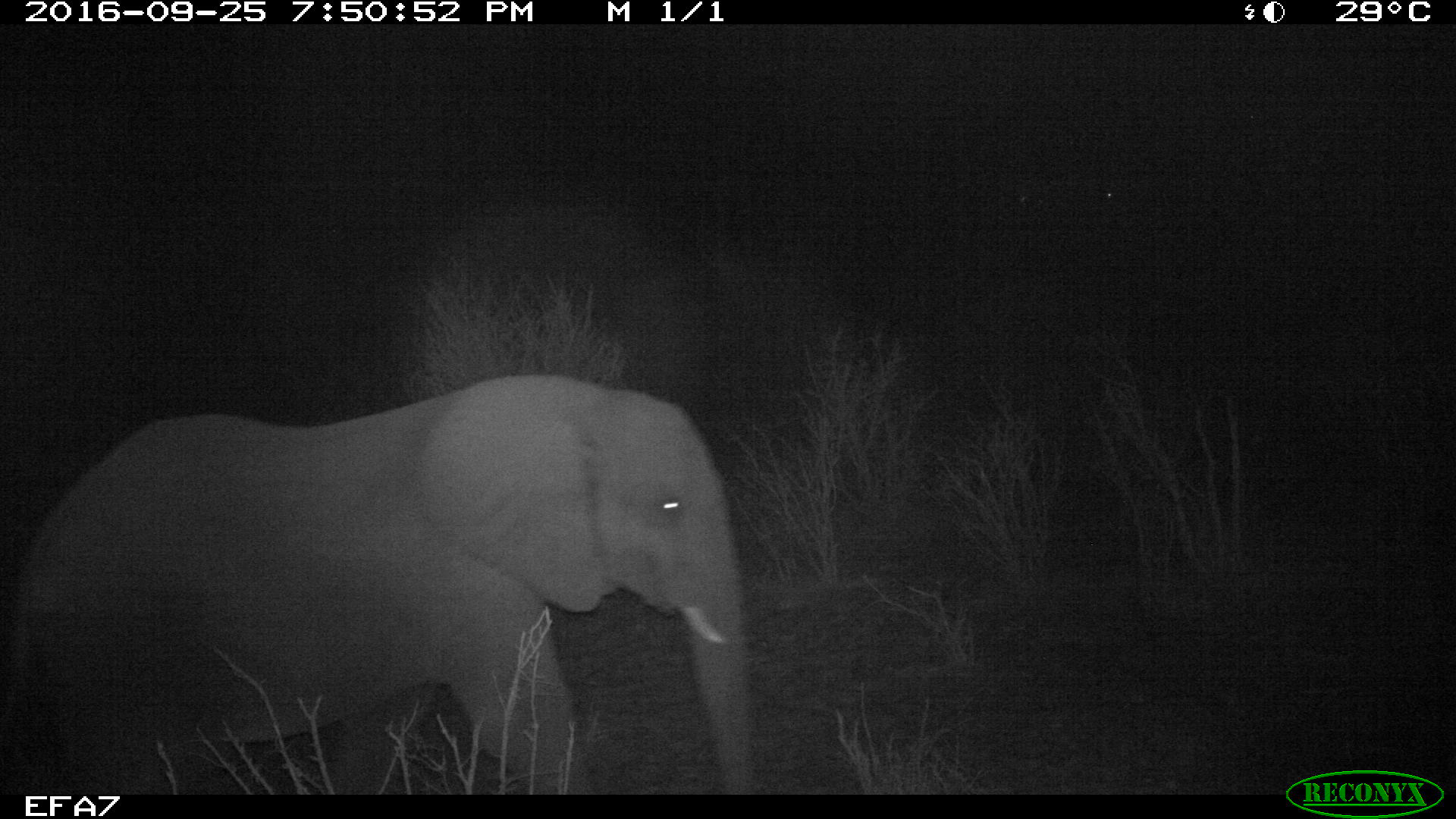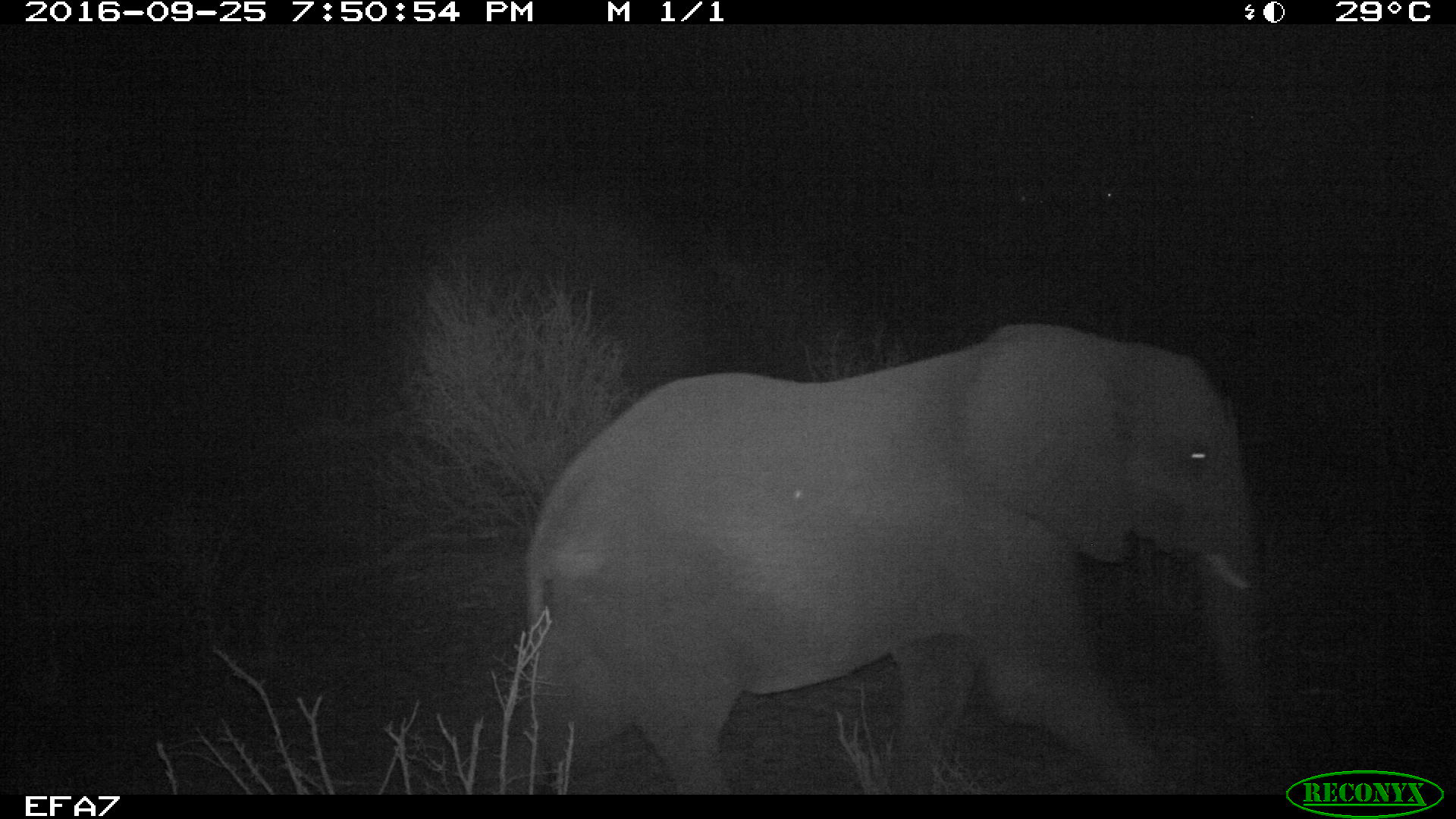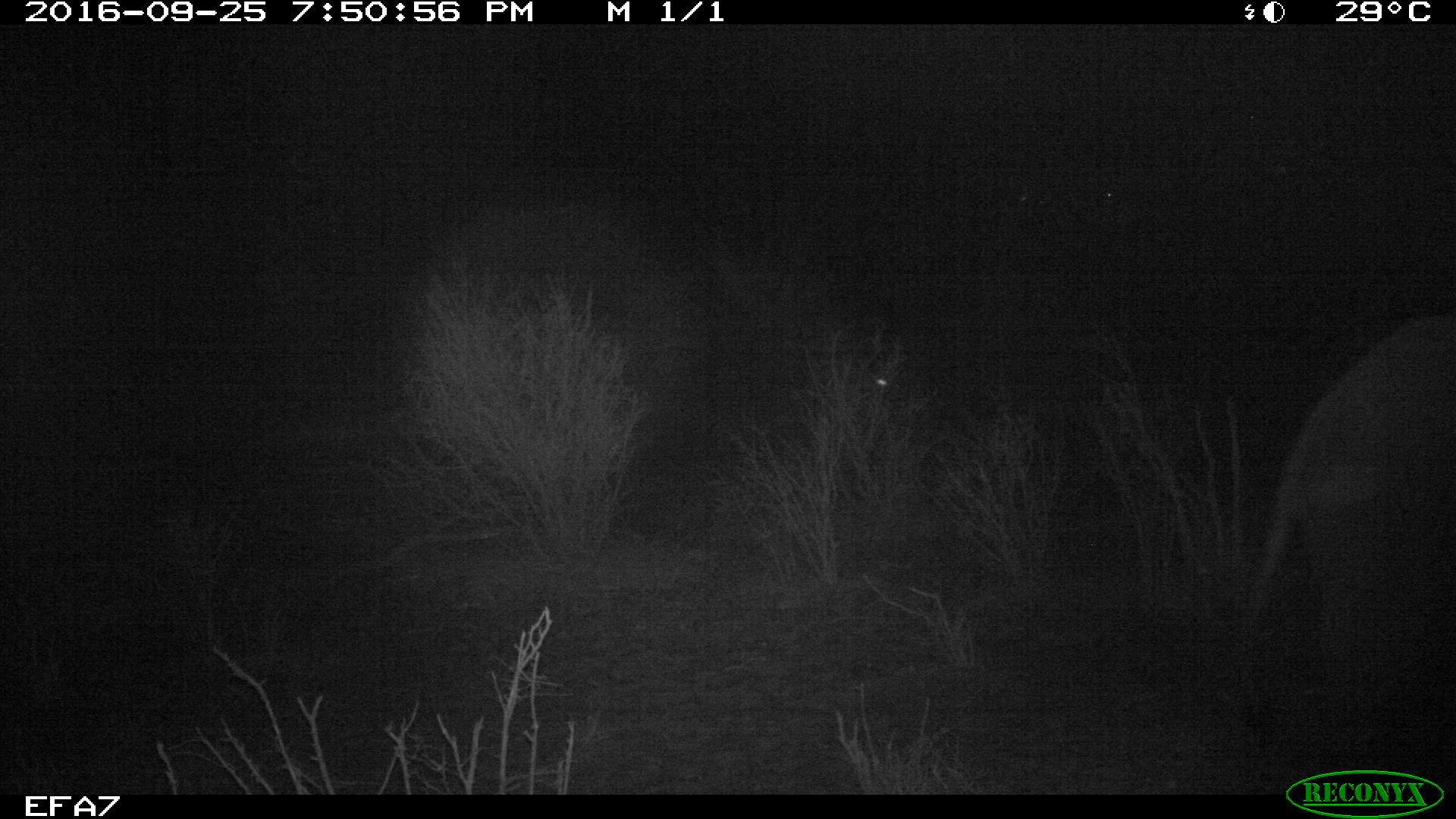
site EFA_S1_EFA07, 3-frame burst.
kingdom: Animalia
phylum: Chordata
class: Mammalia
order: Proboscidea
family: Elephantidae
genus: Loxodonta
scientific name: Loxodonta africana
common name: african bush elephant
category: elephant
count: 1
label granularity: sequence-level